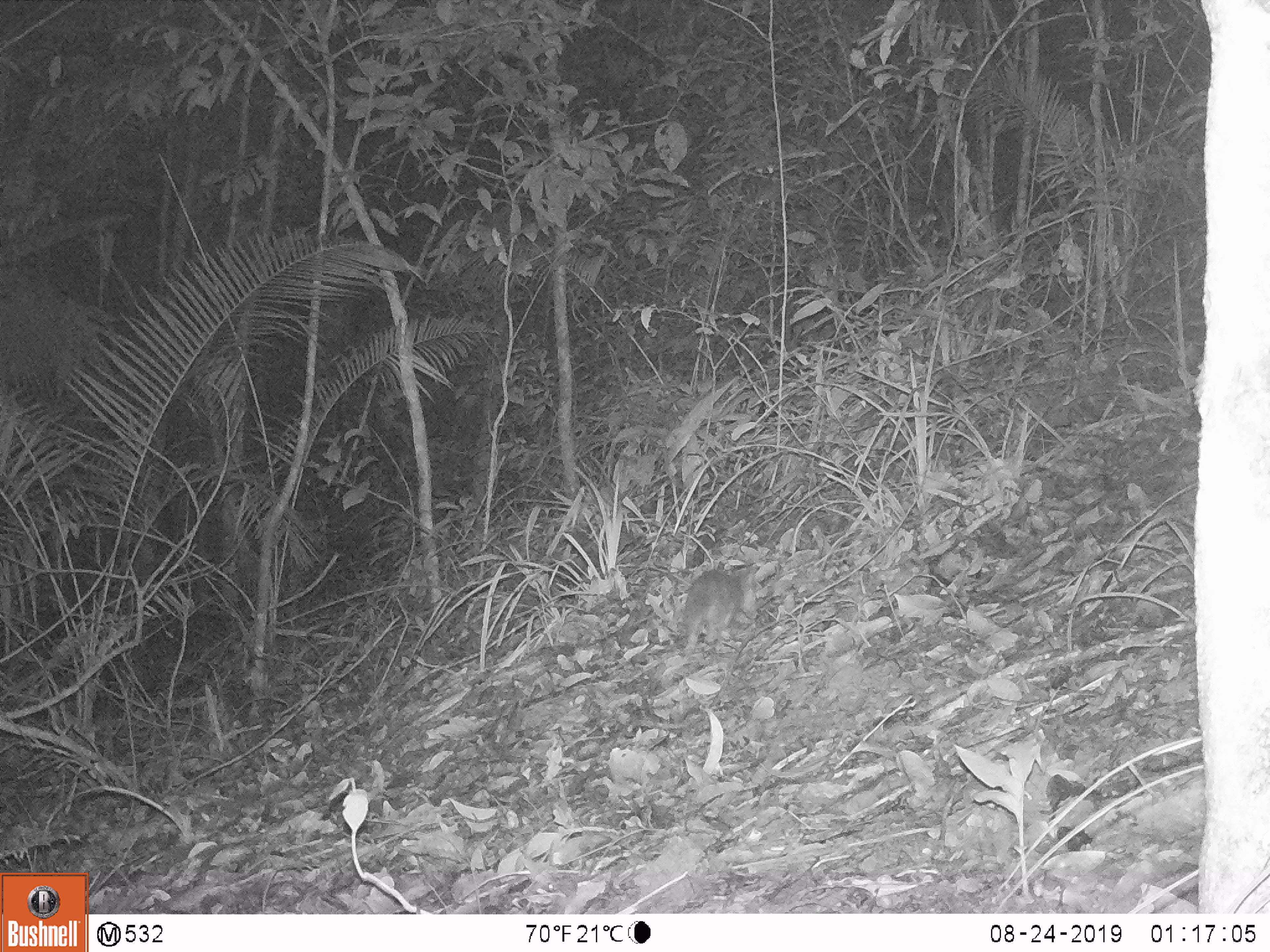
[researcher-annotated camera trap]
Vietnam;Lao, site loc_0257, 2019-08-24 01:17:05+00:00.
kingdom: Animalia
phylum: Chordata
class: Mammalia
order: Carnivora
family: Mustelidae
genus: Melogale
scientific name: Melogale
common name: ferret badger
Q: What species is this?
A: Ferret badger (Melogale).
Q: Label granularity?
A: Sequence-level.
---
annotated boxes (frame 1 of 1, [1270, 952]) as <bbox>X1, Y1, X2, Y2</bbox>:
ferret badger: <bbox>678, 567, 741, 655</bbox>